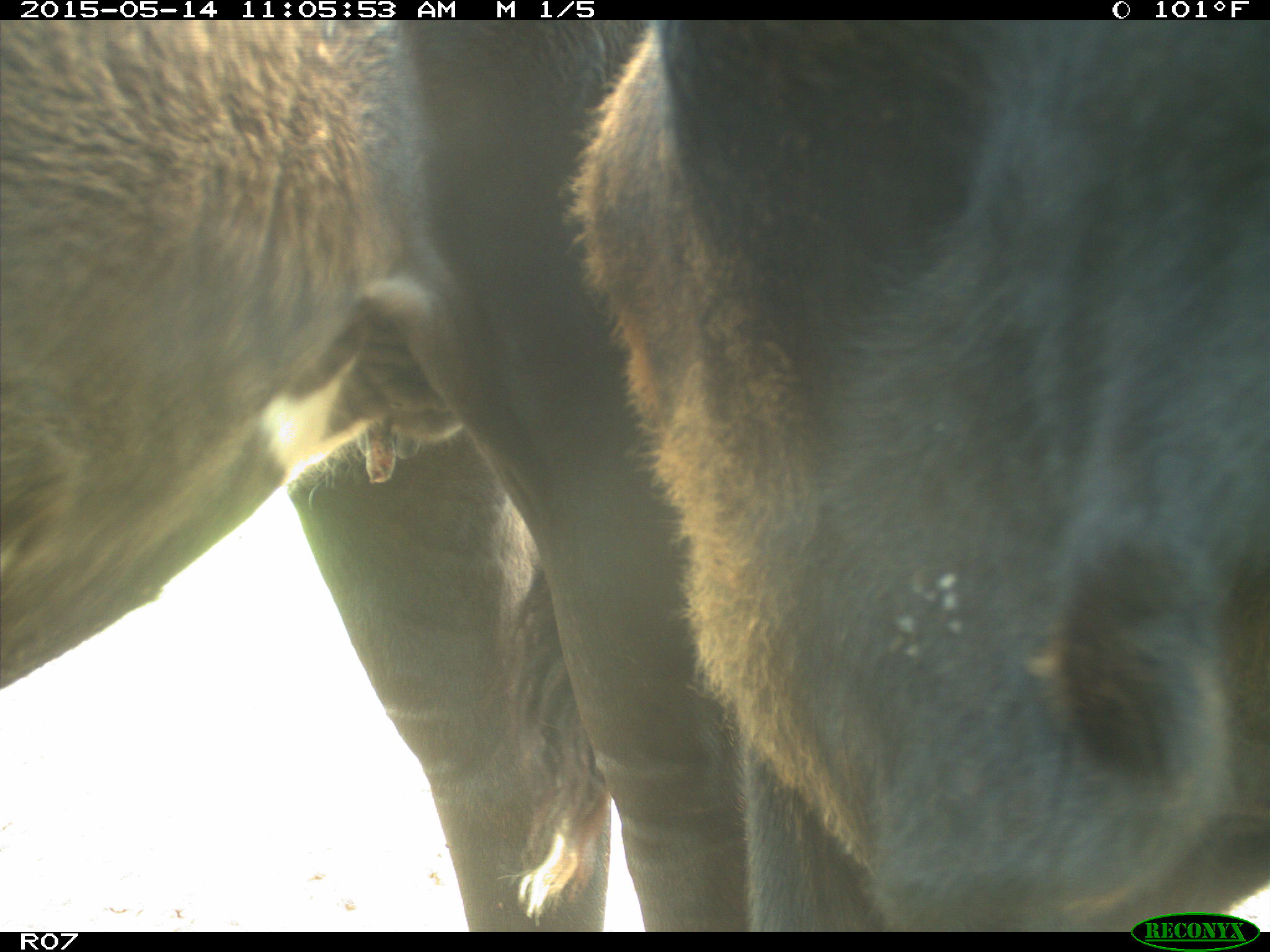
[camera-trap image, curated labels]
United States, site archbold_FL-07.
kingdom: Animalia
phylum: Chordata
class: Mammalia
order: Artiodactyla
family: Bovidae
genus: Bos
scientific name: Bos taurus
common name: domestic cow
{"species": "Bos taurus (domestic cow)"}